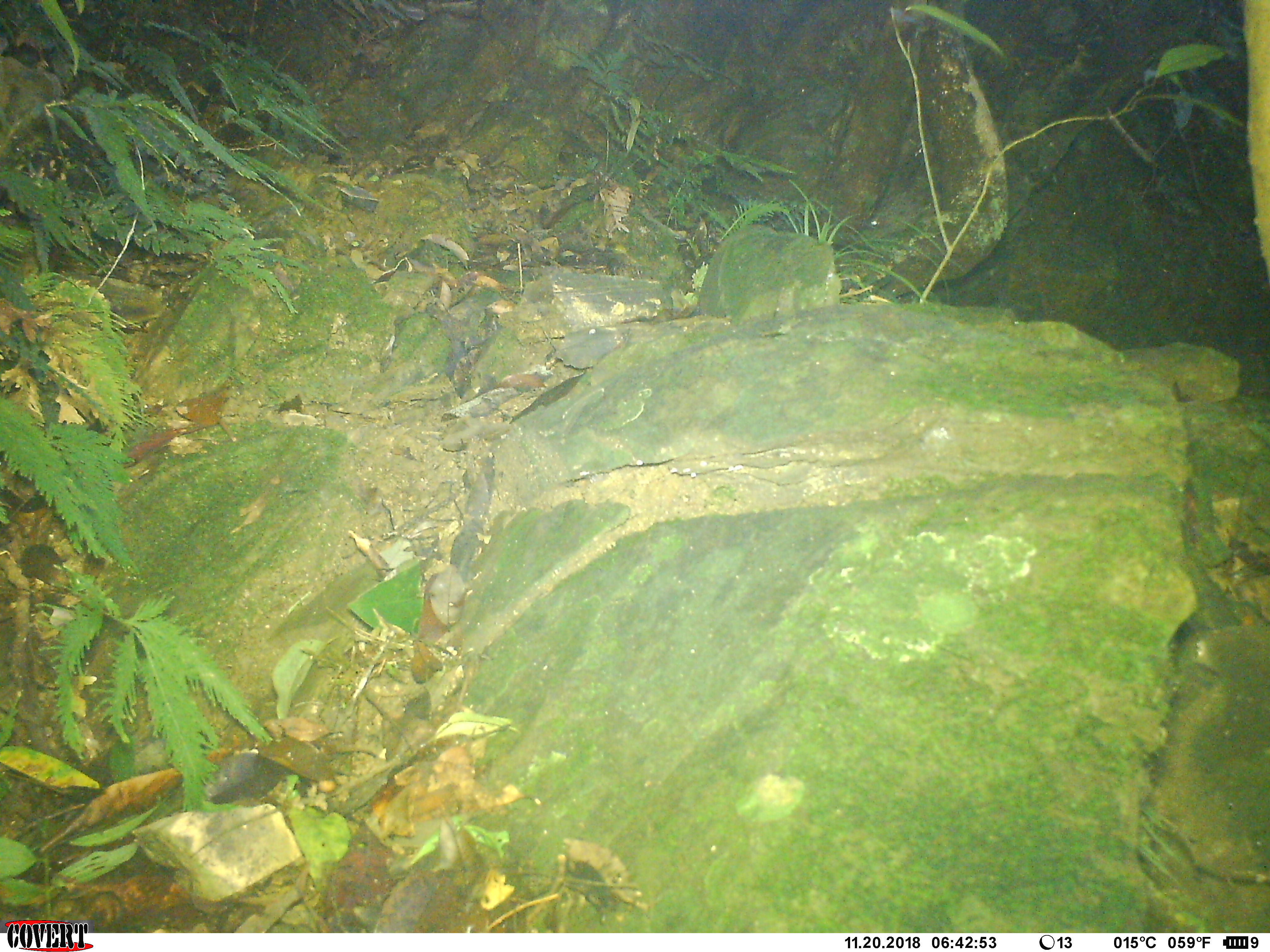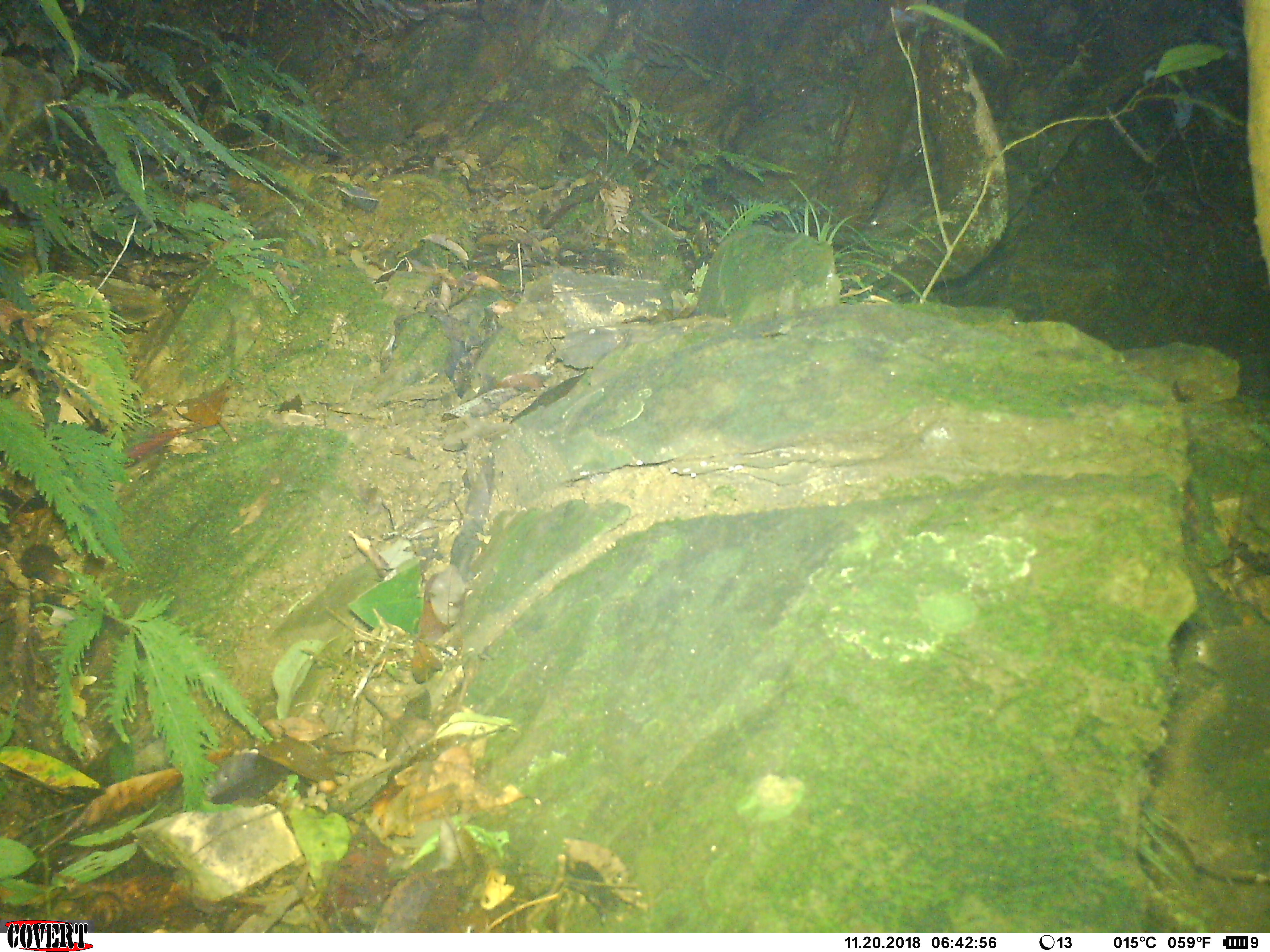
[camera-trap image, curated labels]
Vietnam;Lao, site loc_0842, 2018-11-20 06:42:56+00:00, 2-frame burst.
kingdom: Animalia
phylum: Chordata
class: Aves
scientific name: Aves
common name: bird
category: unidentified bird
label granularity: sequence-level